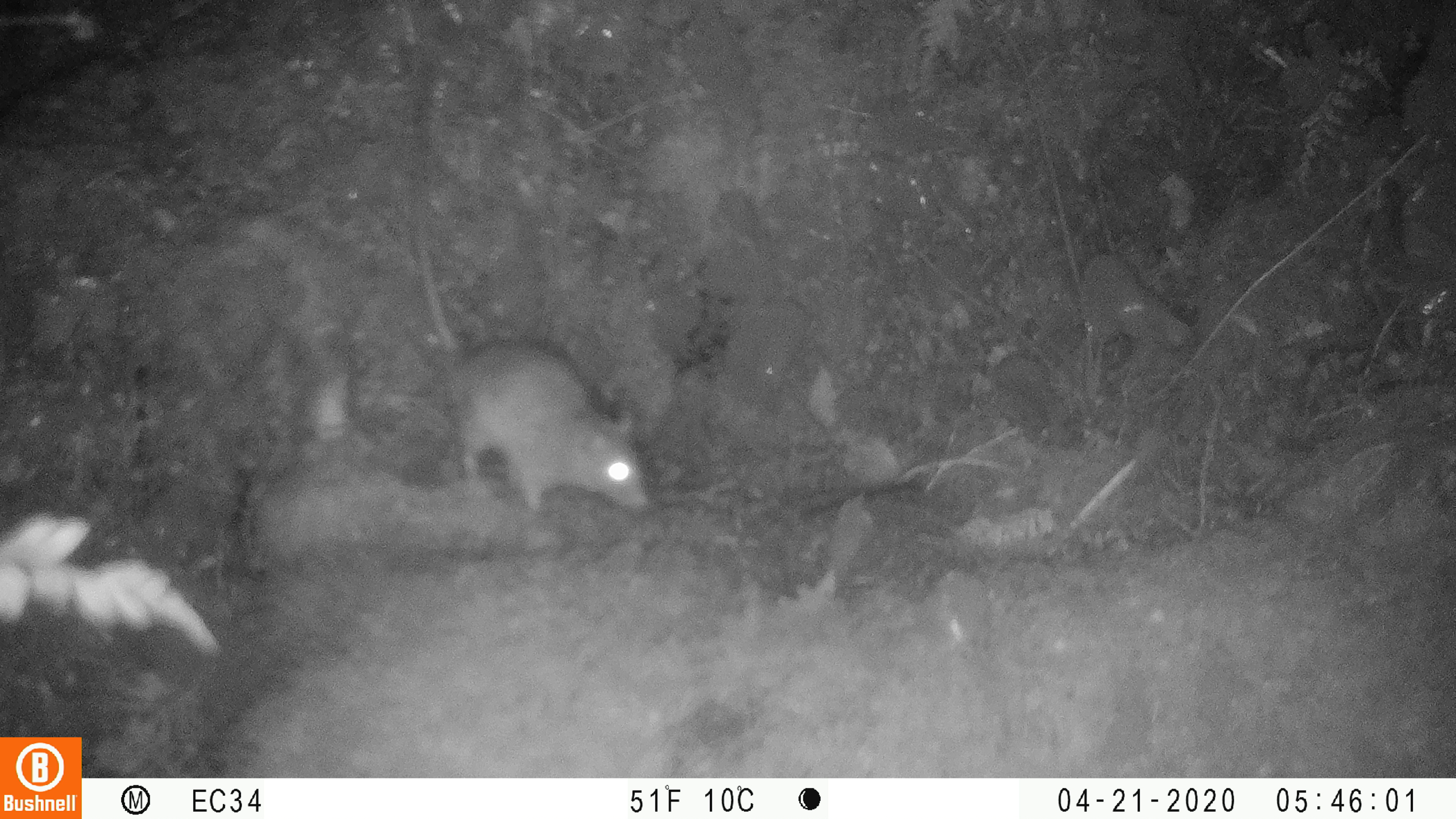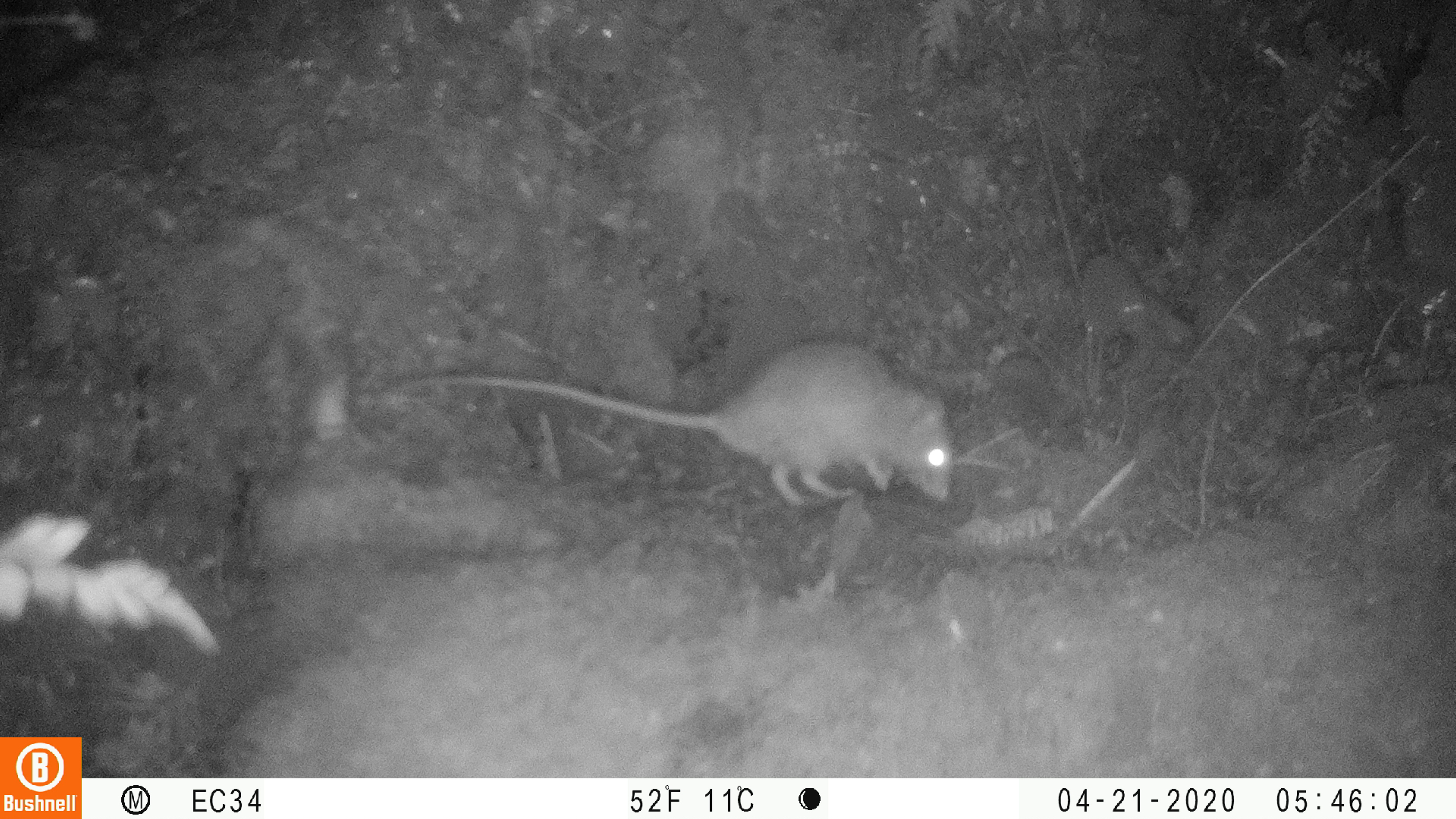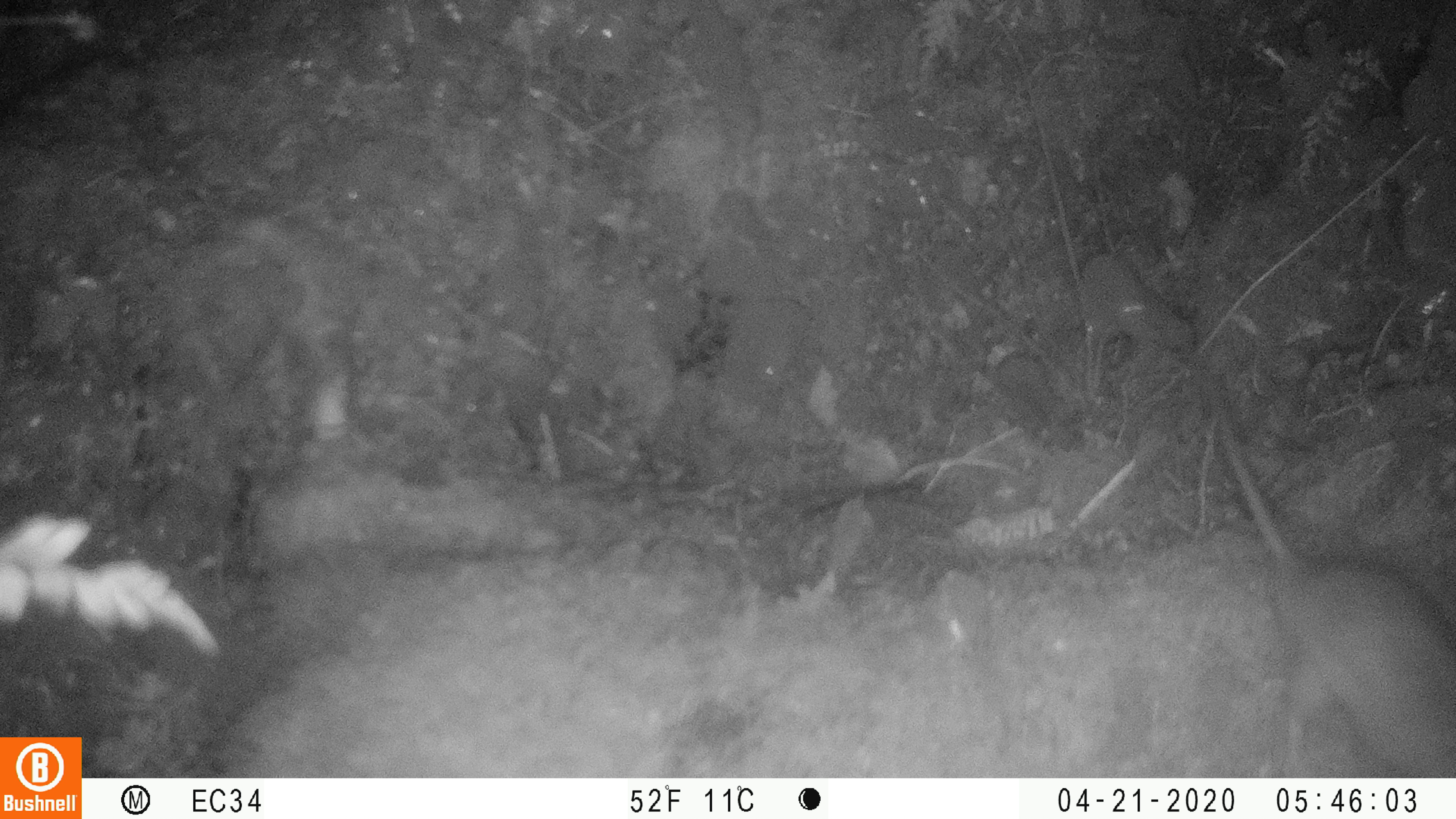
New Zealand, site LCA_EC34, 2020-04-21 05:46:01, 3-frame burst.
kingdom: Animalia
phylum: Chordata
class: Mammalia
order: Rodentia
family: Muridae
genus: Rattus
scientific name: Rattus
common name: rat